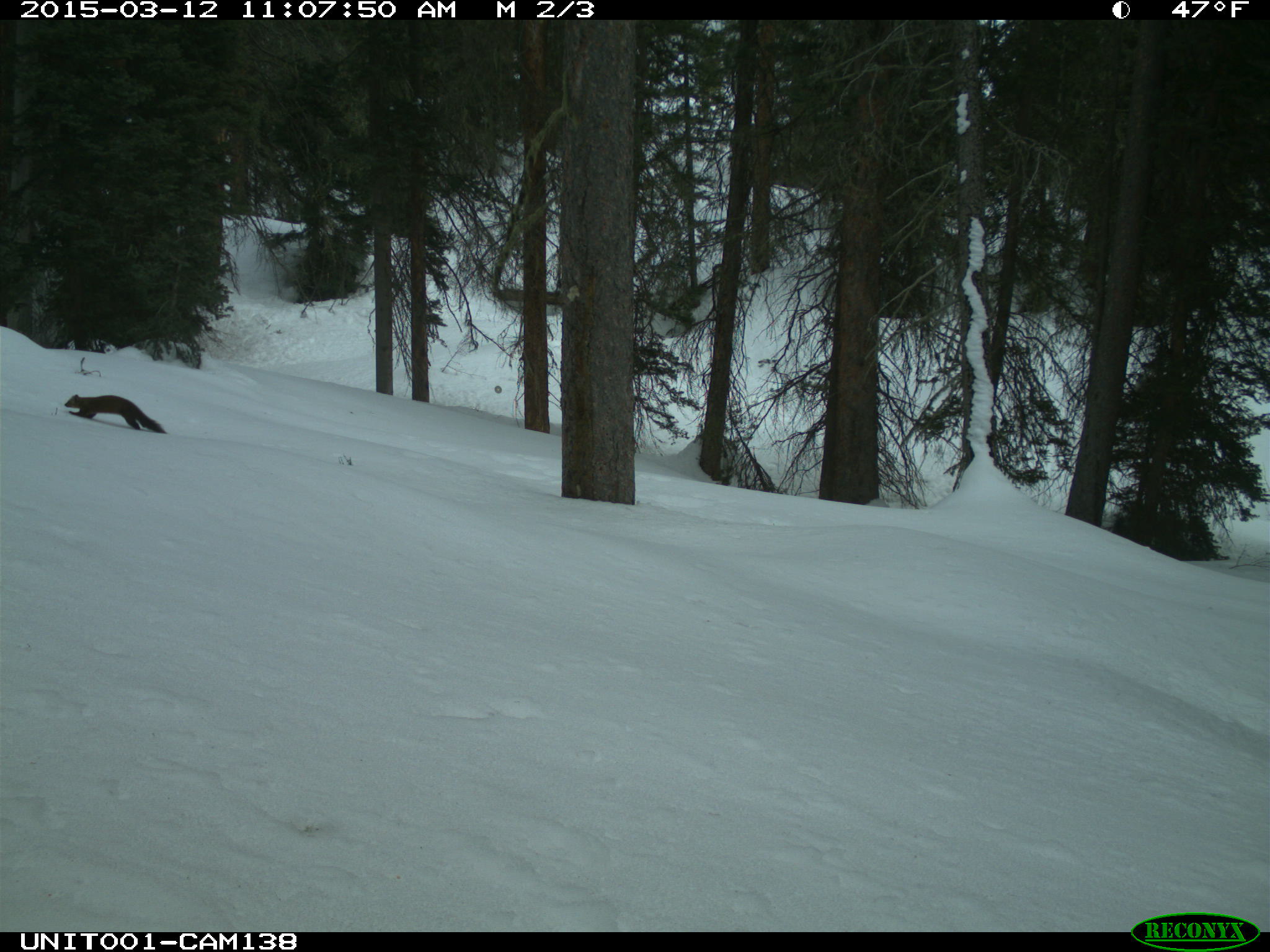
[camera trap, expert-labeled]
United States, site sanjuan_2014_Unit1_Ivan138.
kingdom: Animalia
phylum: Chordata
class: Mammalia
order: Carnivora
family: Mustelidae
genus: Martes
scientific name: Martes americana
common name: american marten